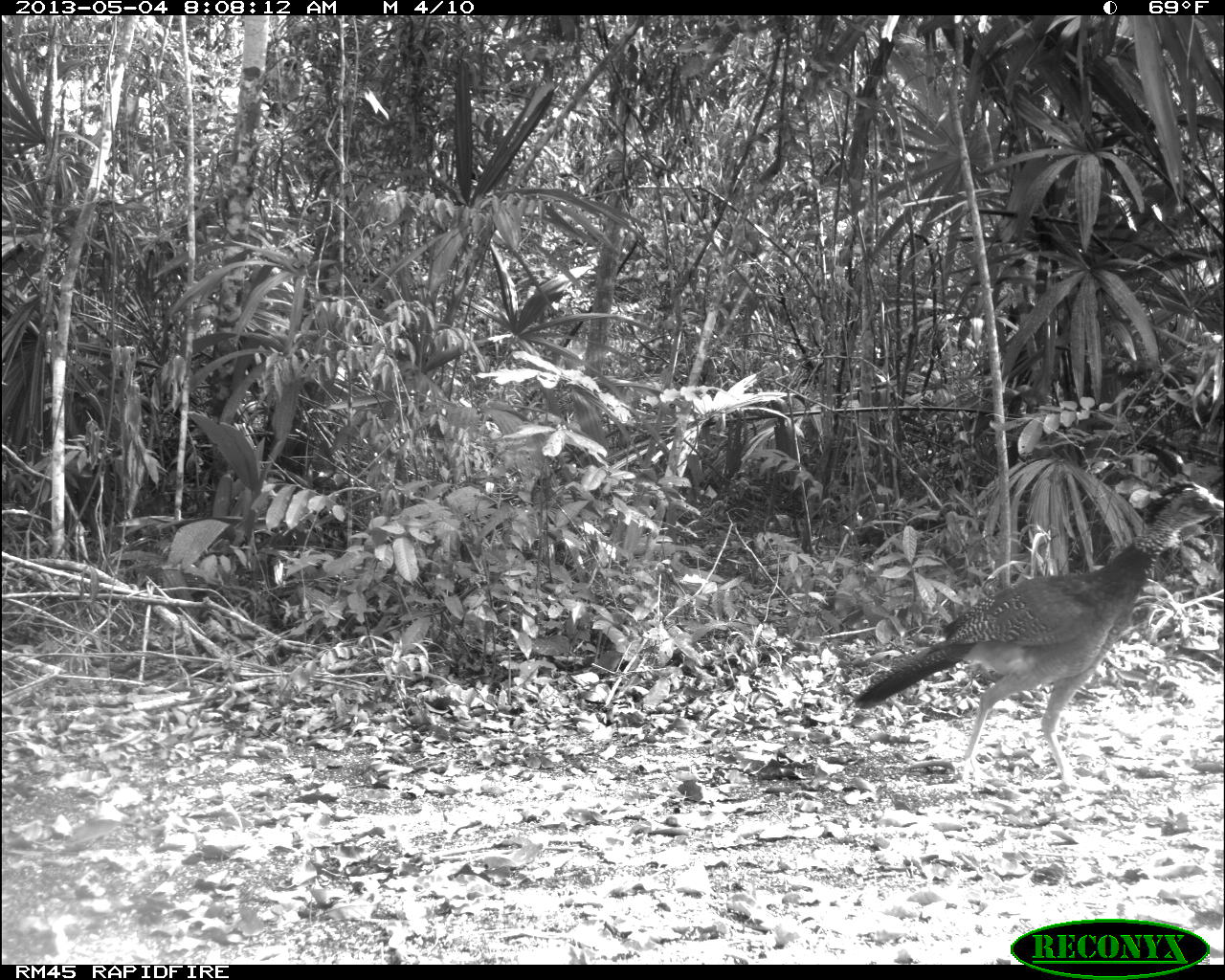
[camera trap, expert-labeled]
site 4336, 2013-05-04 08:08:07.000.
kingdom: Animalia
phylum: Chordata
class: Aves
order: Galliformes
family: Cracidae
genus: Crax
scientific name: Crax rubra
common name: great curassow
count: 1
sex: female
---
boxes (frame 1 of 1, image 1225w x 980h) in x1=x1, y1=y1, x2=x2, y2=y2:
crax rubra: x1=848, y1=479, x2=1224, y2=796